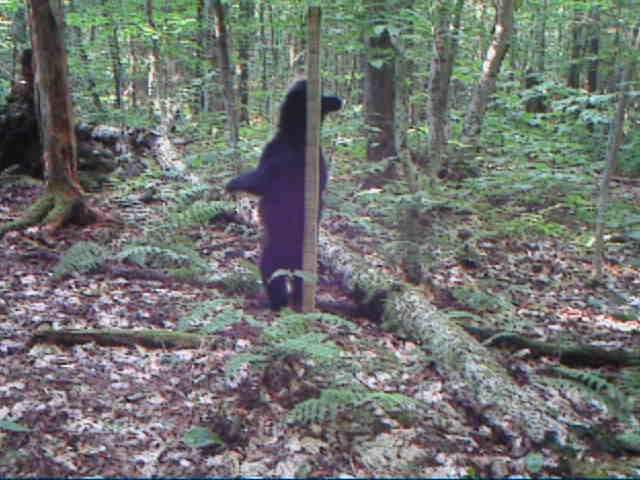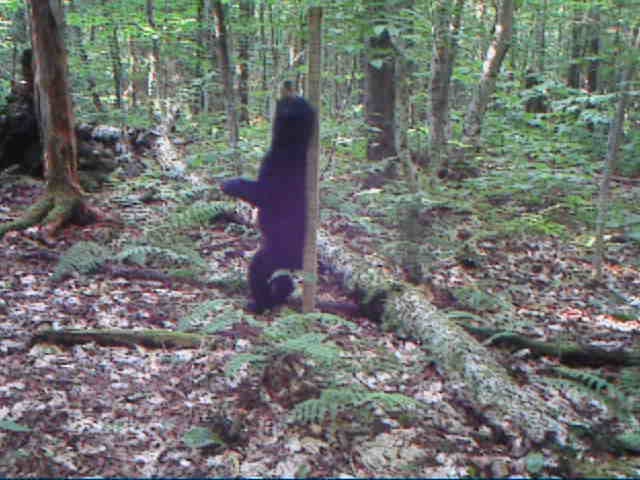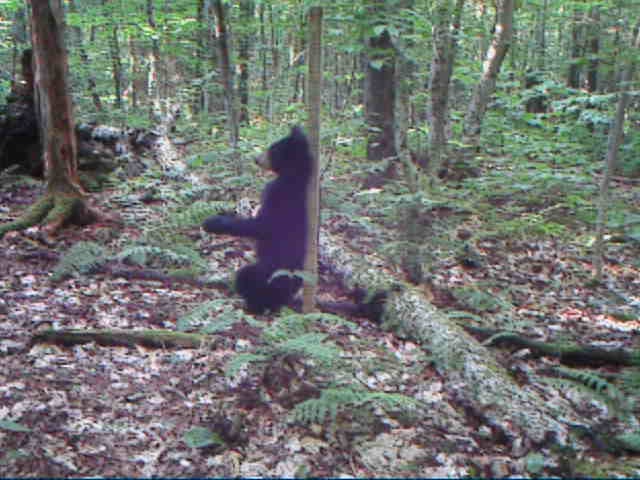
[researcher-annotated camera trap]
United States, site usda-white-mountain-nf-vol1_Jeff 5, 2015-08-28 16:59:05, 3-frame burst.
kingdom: Animalia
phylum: Chordata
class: Mammalia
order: Carnivora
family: Ursidae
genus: Ursus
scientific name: Ursus americanus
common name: black bear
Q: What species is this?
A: Black bear (Ursus americanus).